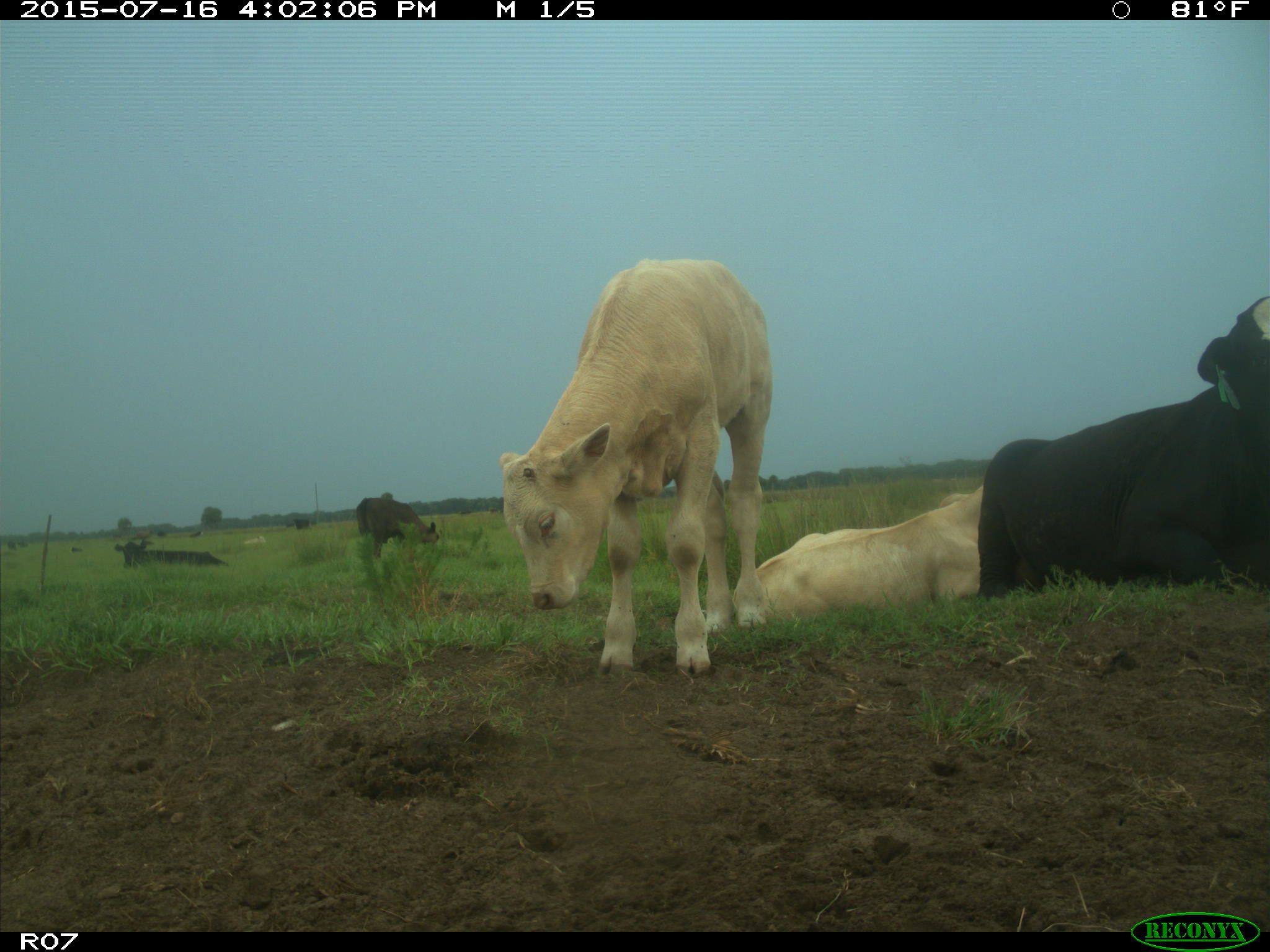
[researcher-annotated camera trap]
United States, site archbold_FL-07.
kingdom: Animalia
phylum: Chordata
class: Mammalia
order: Artiodactyla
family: Bovidae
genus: Bos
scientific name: Bos taurus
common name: domestic cow